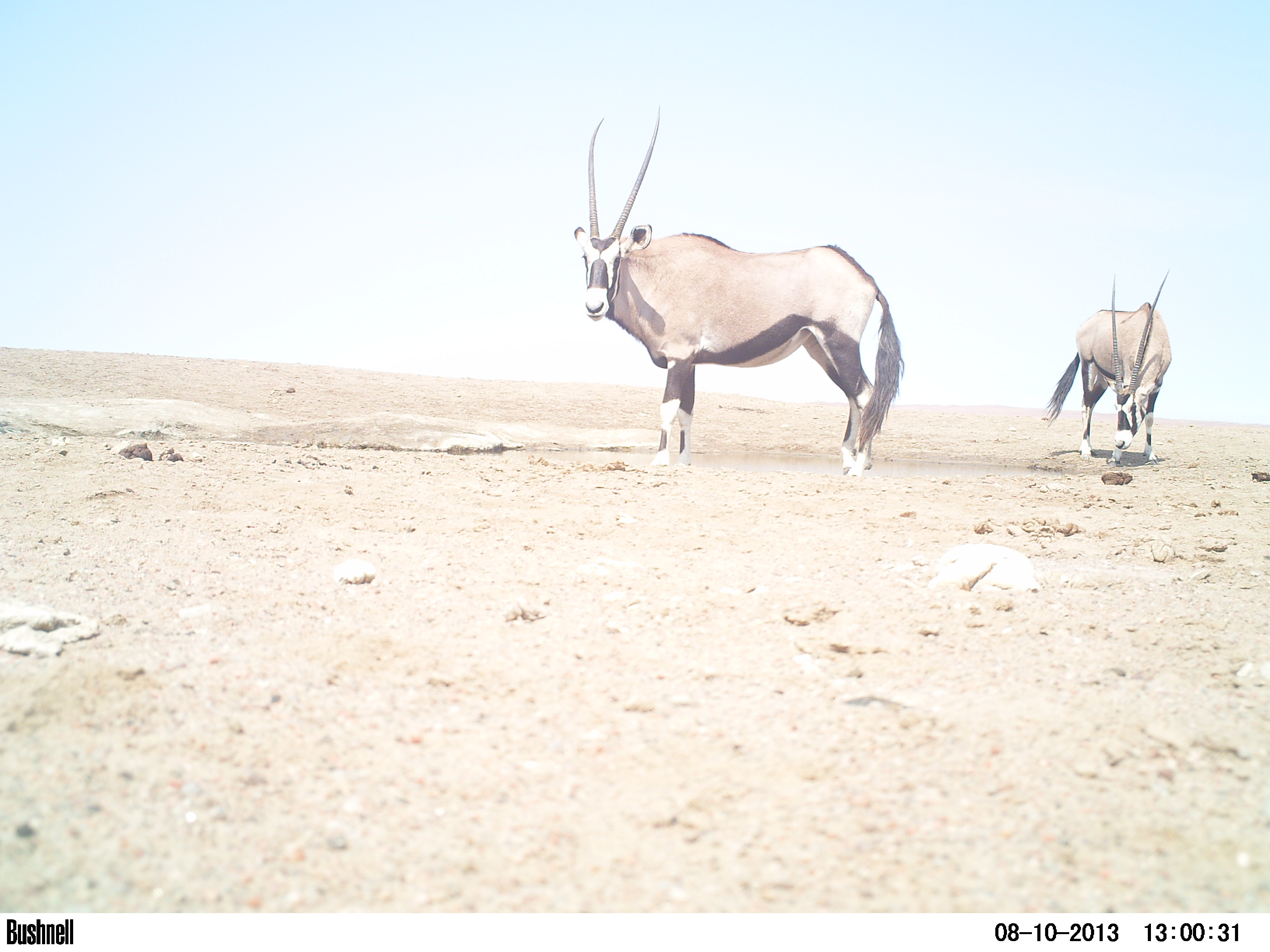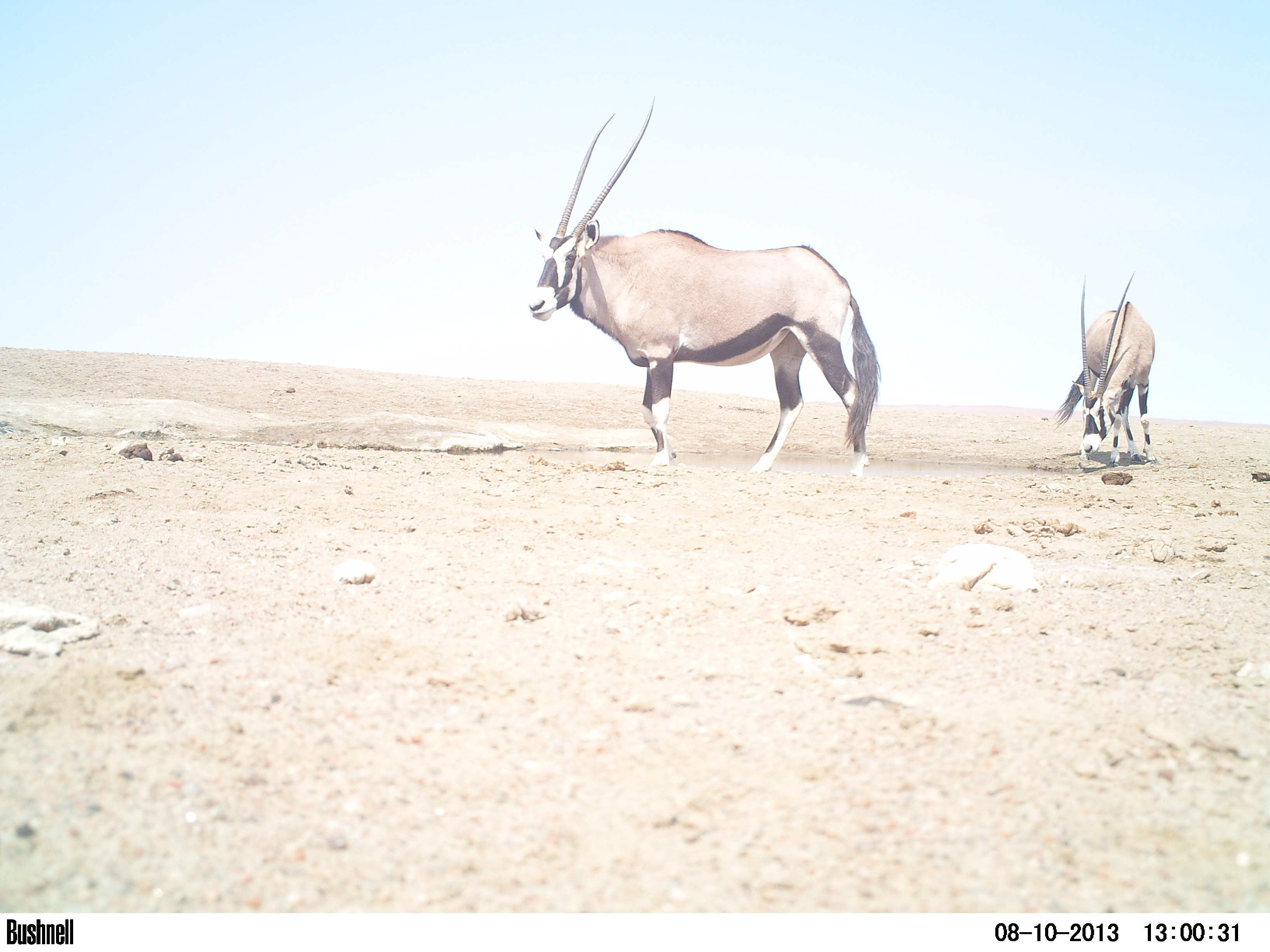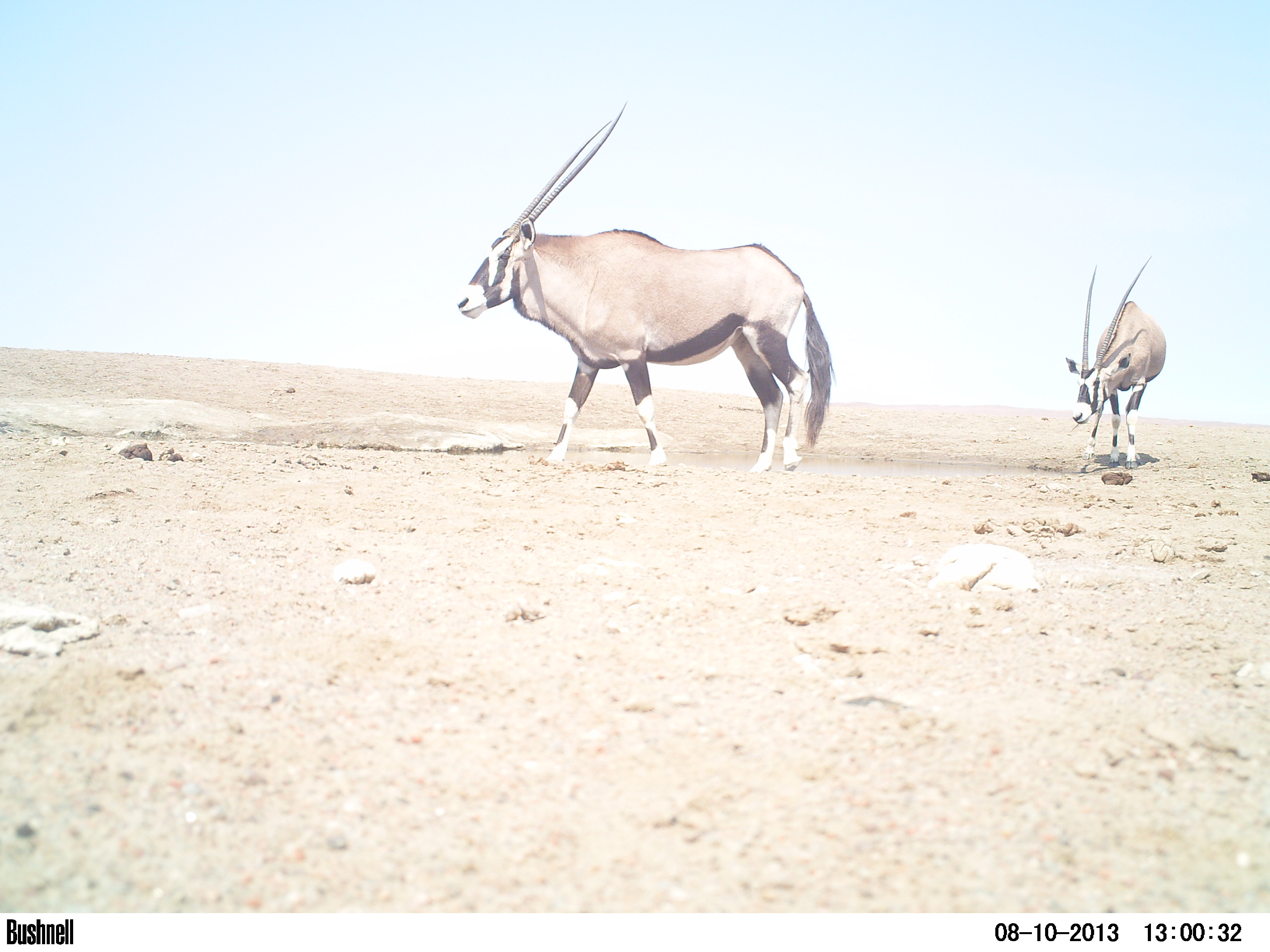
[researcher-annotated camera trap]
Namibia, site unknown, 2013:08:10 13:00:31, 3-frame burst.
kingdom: Animalia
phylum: Chordata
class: Mammalia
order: Artiodactyla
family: Bovidae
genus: Oryx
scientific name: Oryx gazella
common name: gemsbok